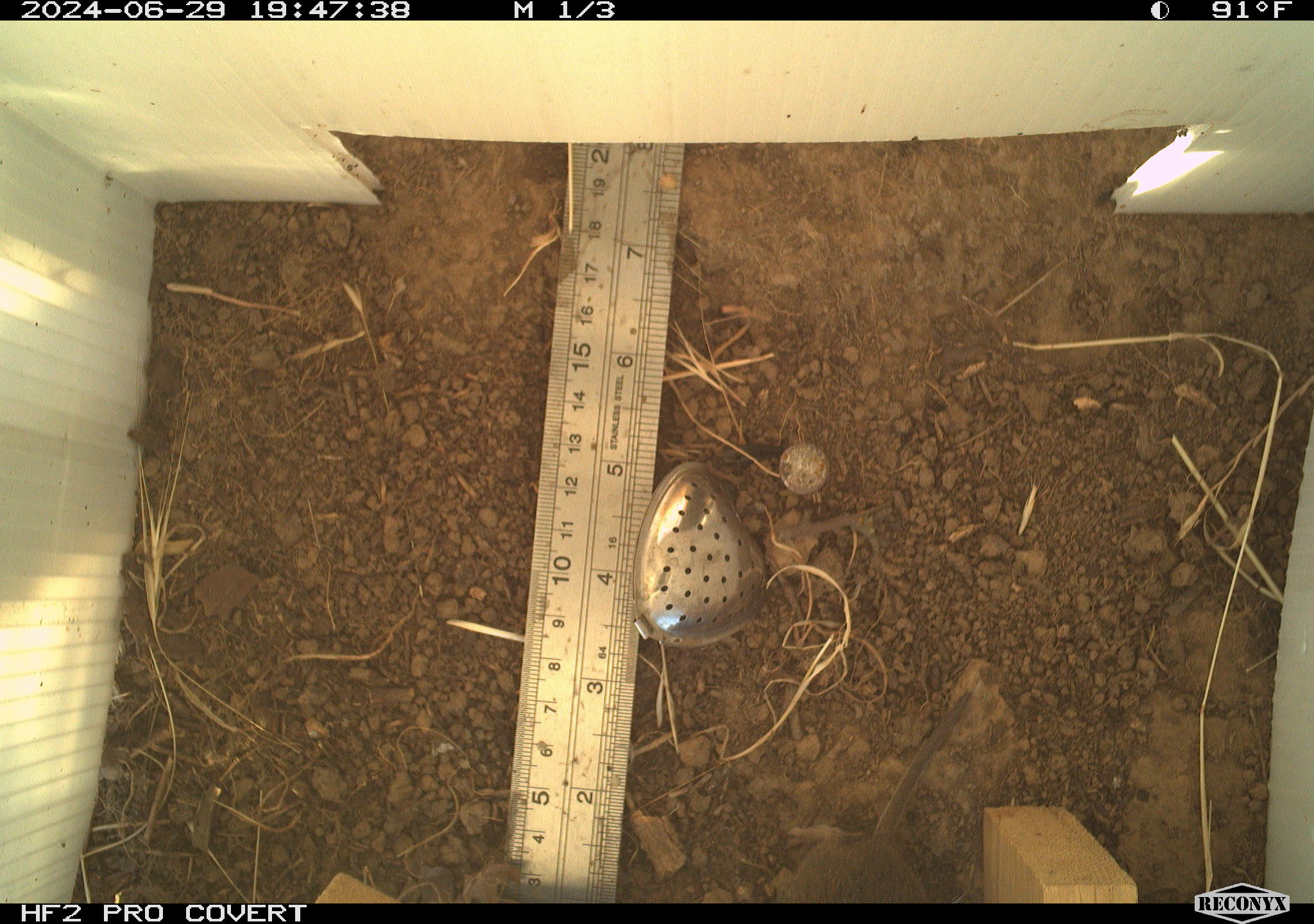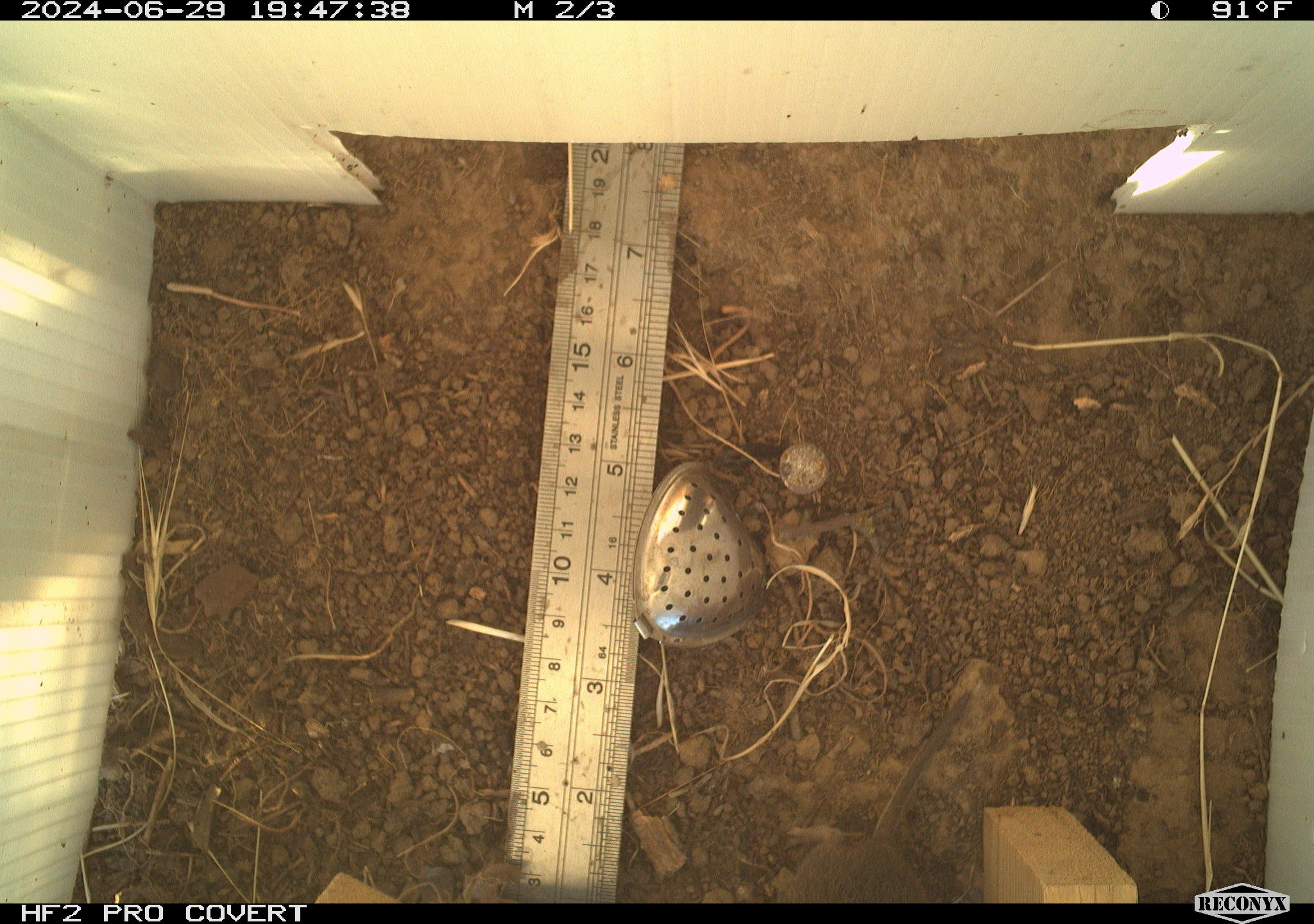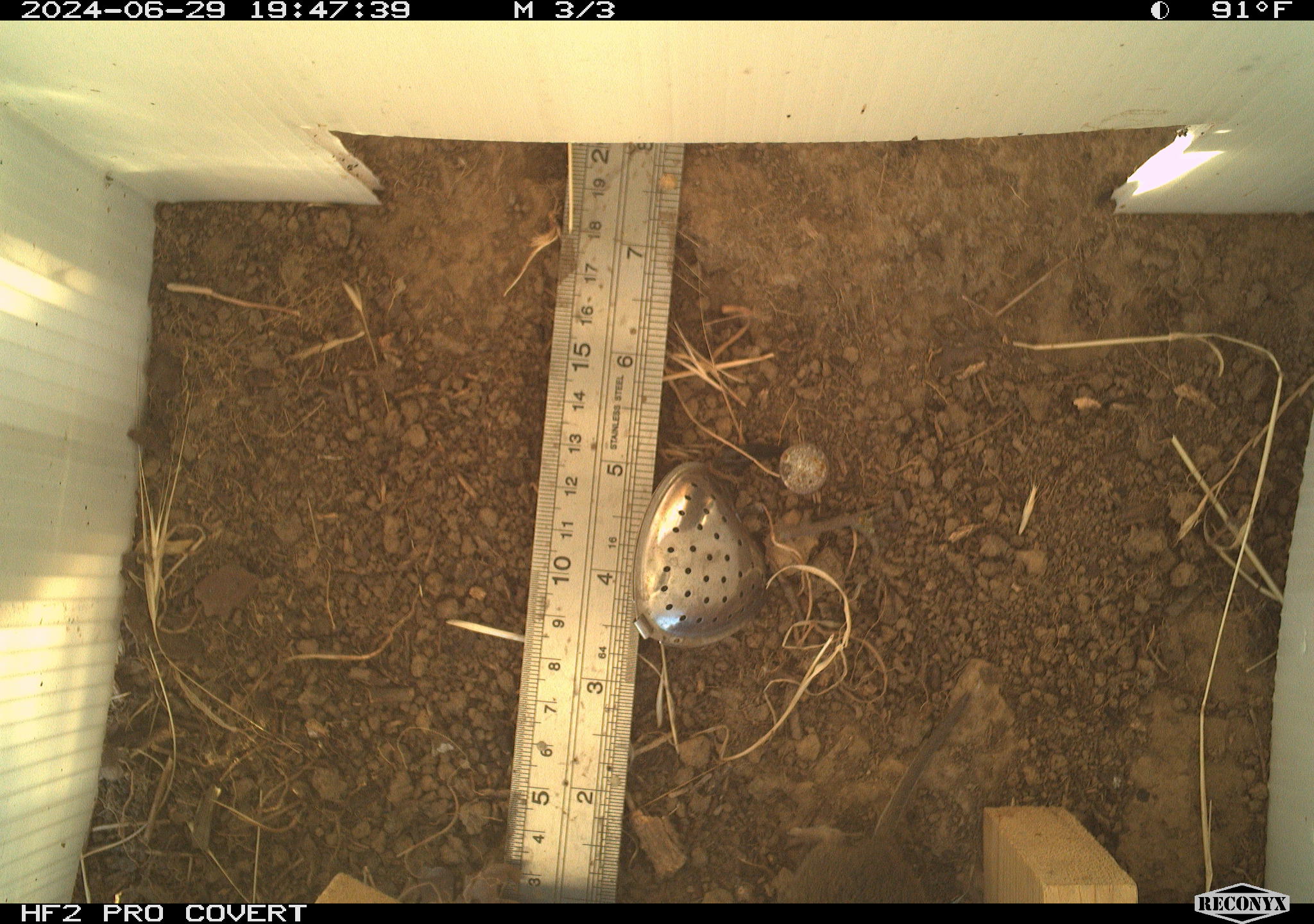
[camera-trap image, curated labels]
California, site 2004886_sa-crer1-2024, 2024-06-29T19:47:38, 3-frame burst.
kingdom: Animalia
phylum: Chordata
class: Mammalia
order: Rodentia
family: Cricetidae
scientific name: Arvicolinae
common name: voles, lemmings, and muskrats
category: arvicolinae subfamily